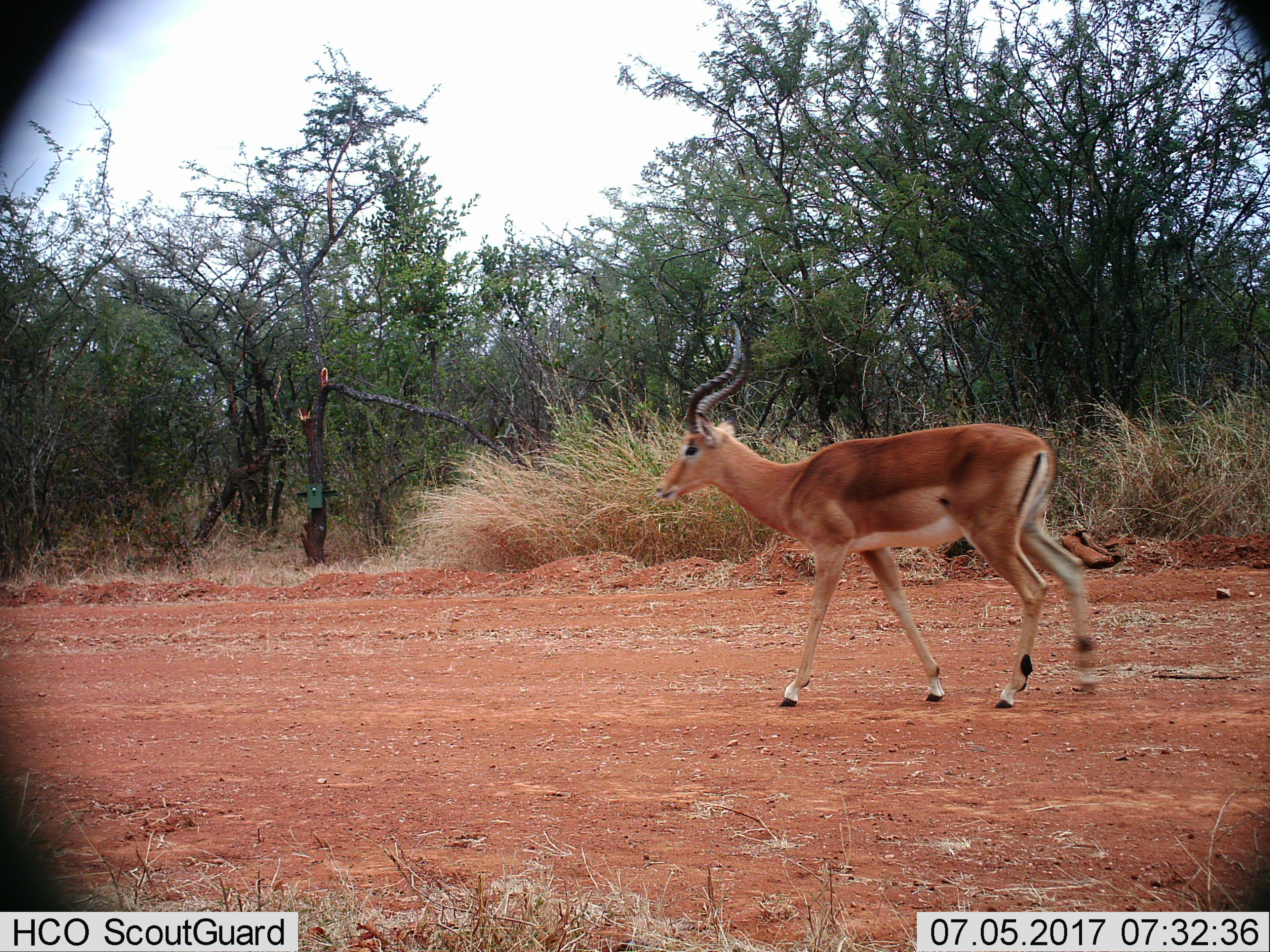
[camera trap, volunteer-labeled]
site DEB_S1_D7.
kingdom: Animalia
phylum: Chordata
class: Mammalia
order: Artiodactyla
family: Bovidae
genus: Aepyceros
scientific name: Aepyceros melampus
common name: impala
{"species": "impala (Aepyceros melampus)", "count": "1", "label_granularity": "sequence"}